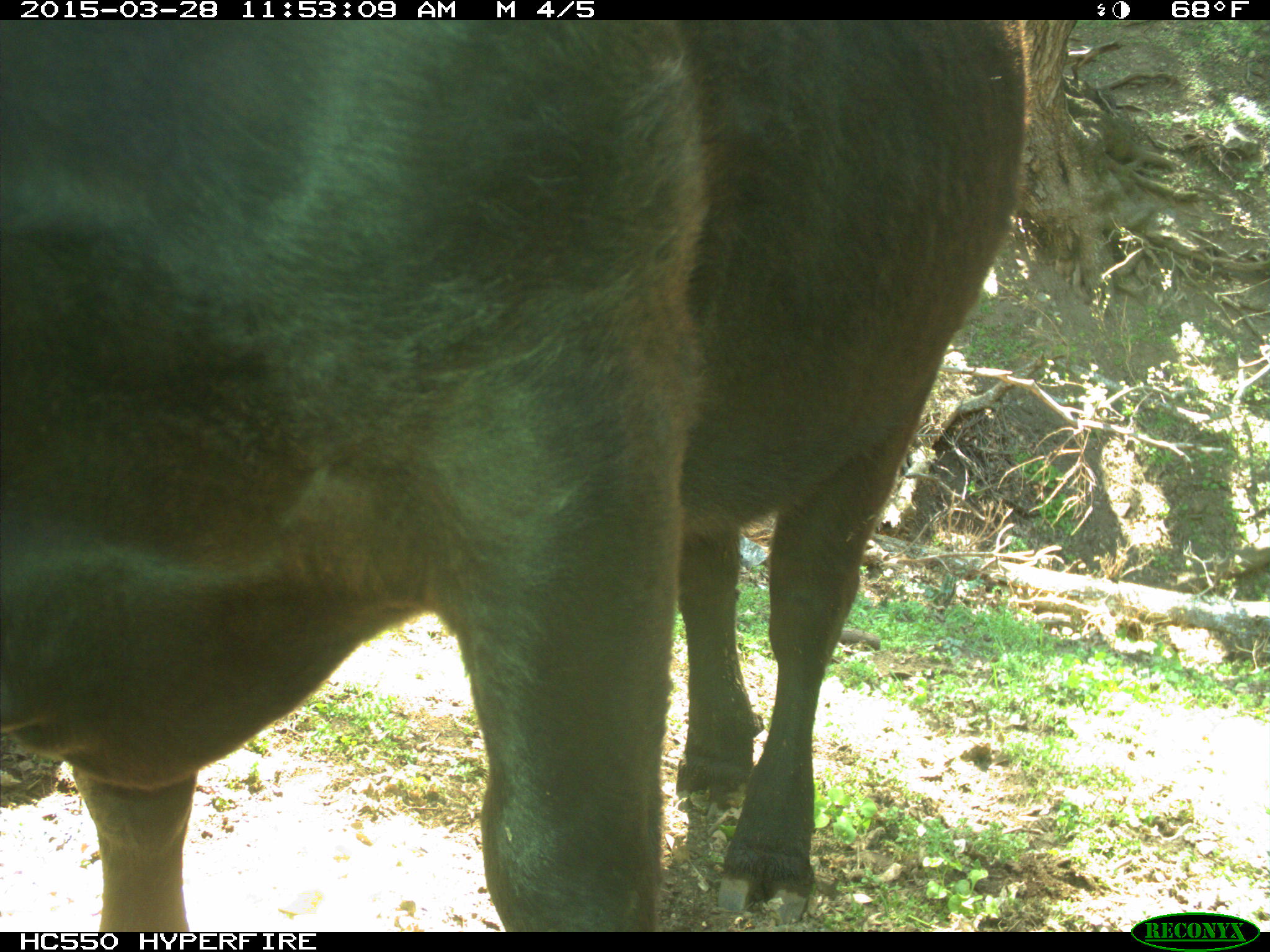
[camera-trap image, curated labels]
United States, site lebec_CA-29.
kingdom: Animalia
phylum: Chordata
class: Mammalia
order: Artiodactyla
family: Bovidae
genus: Bos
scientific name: Bos taurus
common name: domestic cow